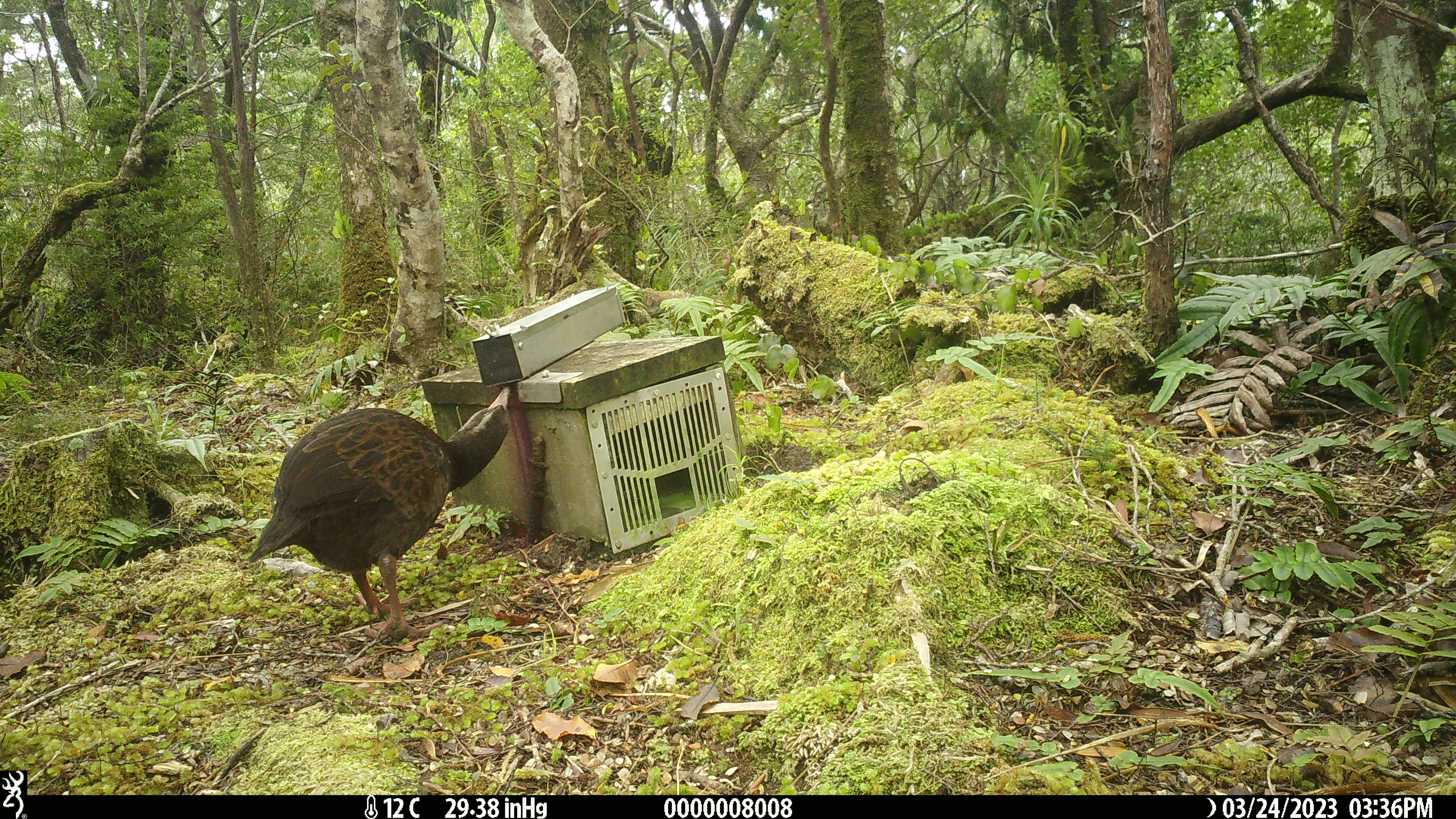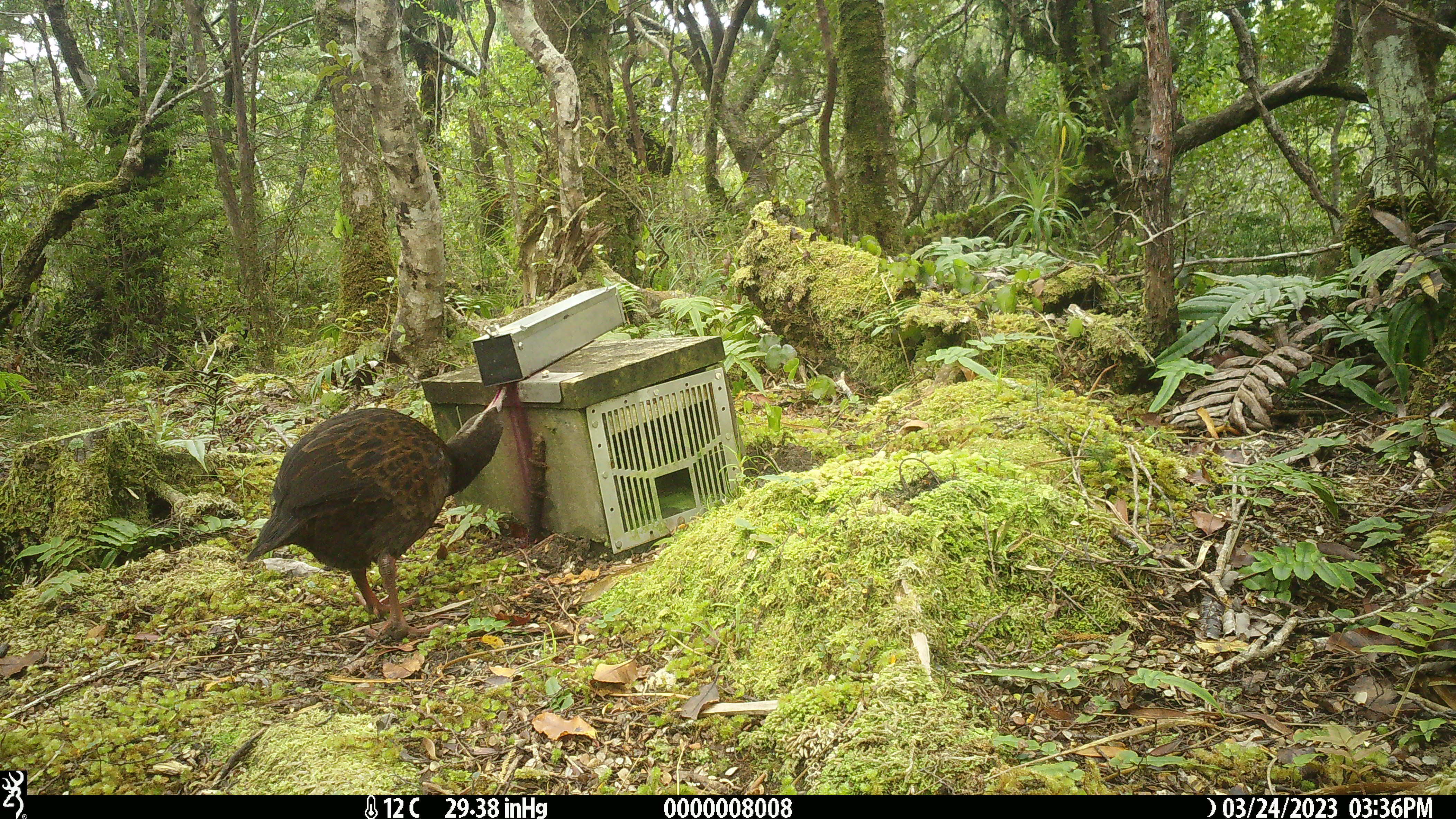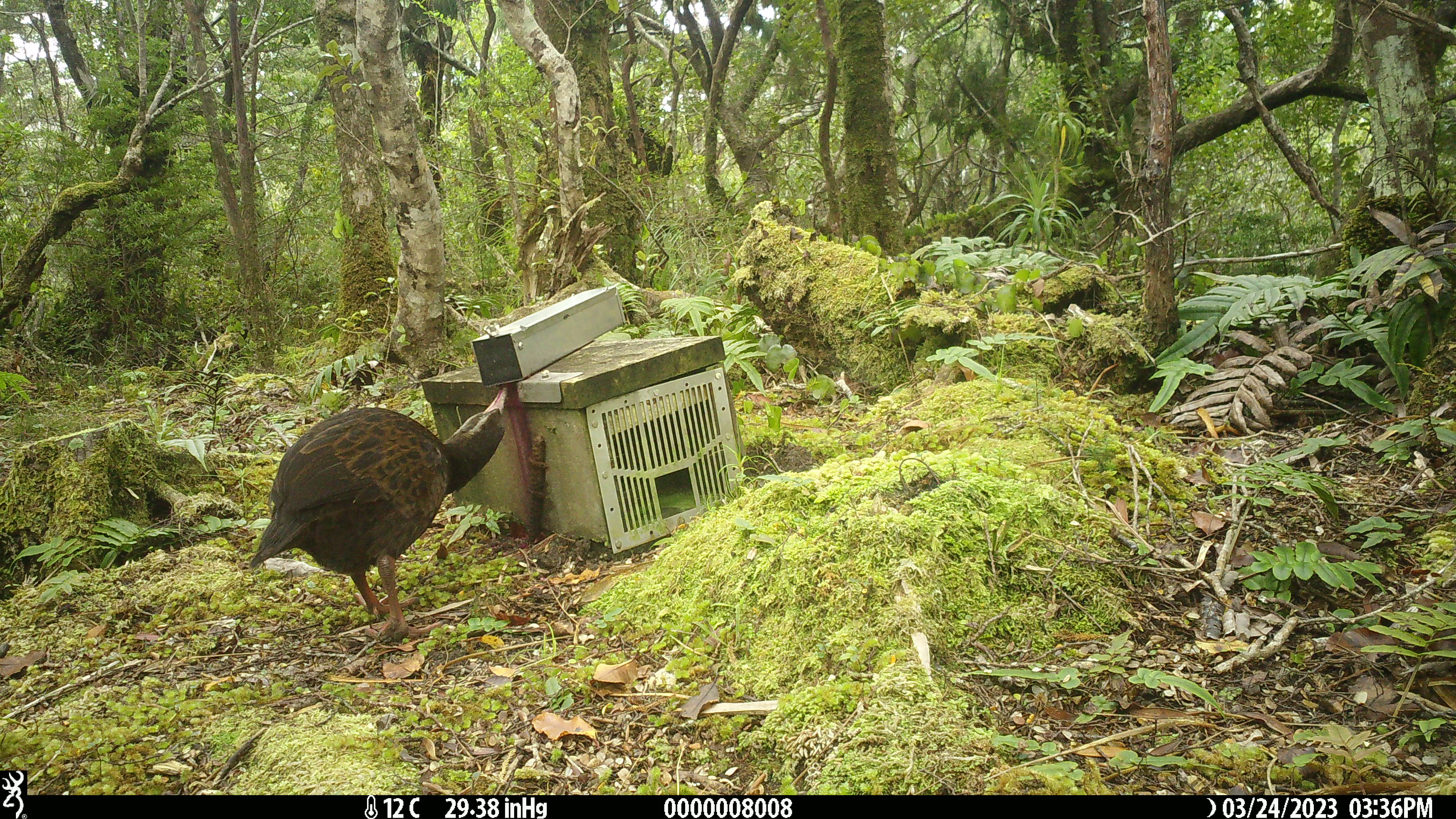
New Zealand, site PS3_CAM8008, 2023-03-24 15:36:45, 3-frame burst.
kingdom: Animalia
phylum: Chordata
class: Aves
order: Gruiformes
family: Rallidae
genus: Gallirallus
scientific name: Gallirallus australis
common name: weka